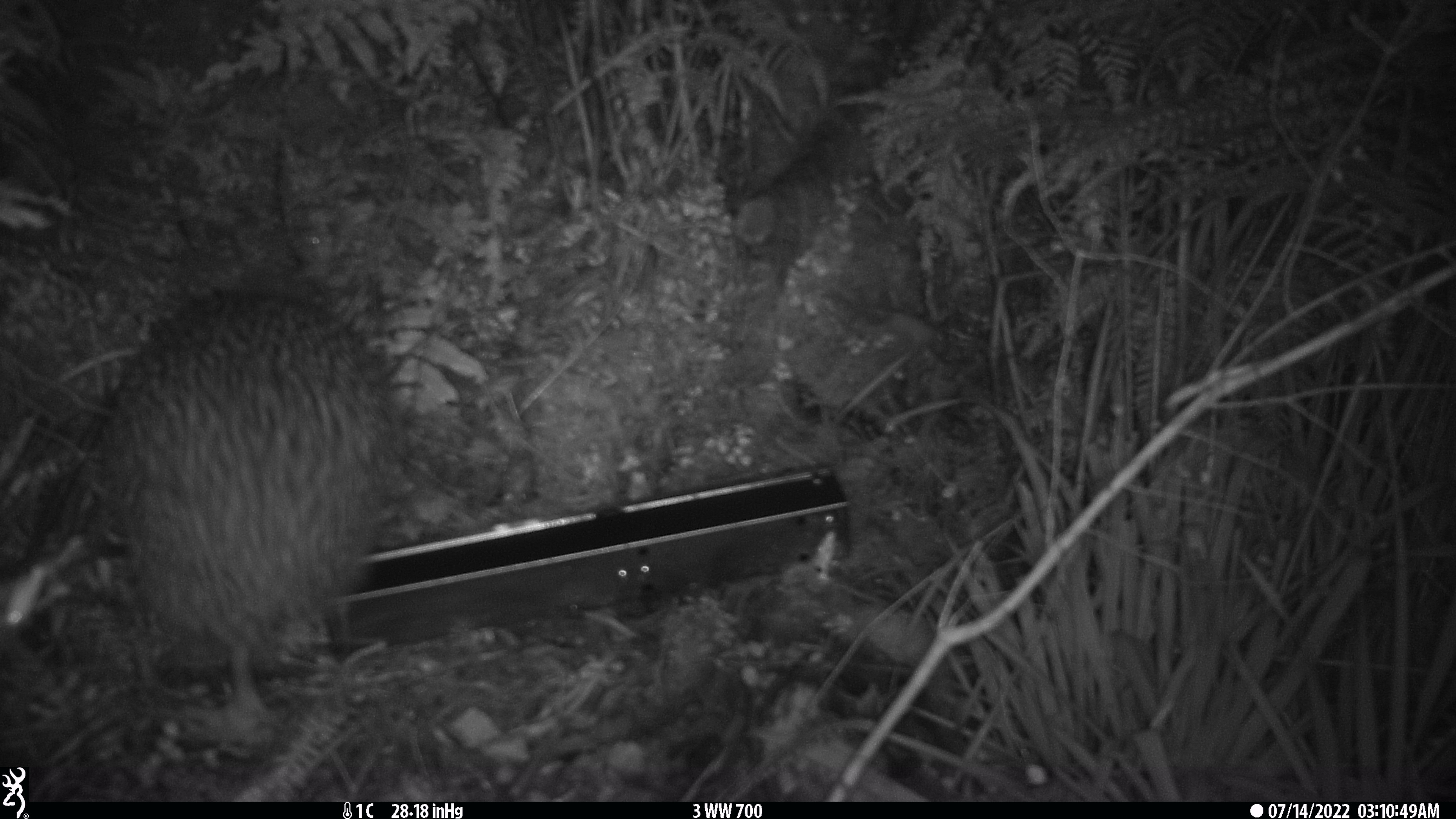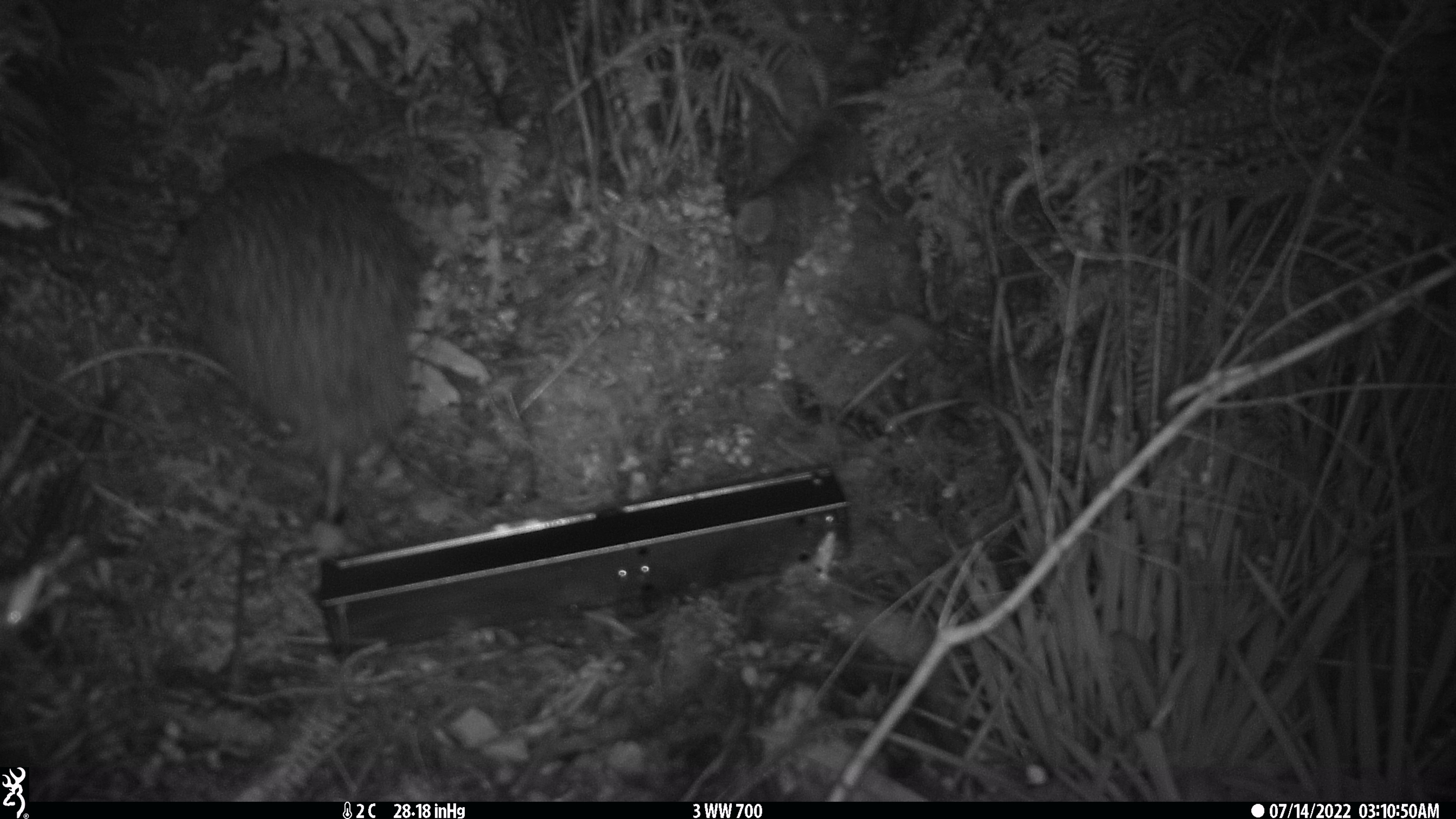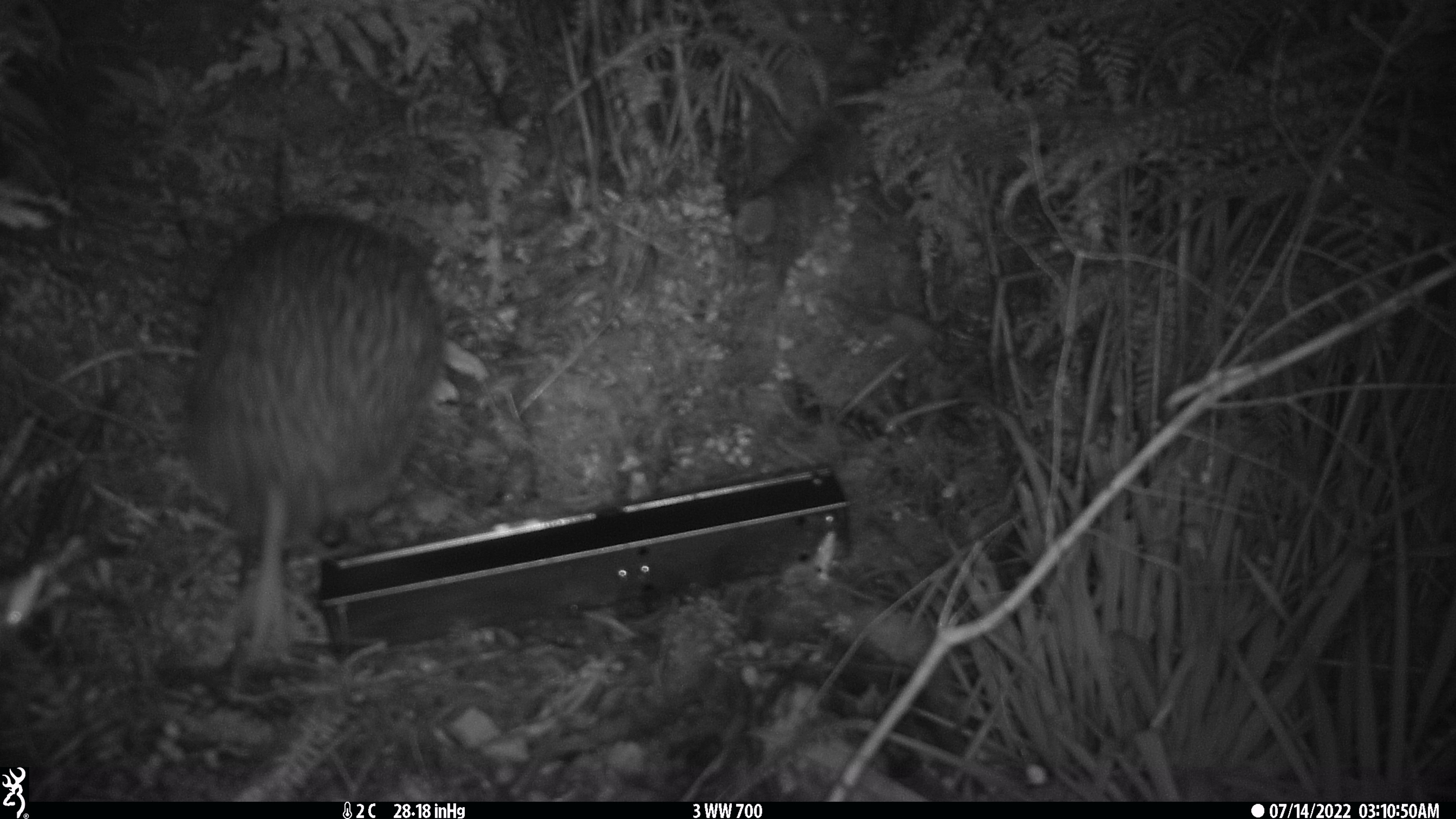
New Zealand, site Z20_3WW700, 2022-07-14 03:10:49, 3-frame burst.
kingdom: Animalia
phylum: Chordata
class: Aves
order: Apterygiformes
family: Apterygidae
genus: Apteryx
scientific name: Apteryx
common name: kiwi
Kiwi (Apteryx).